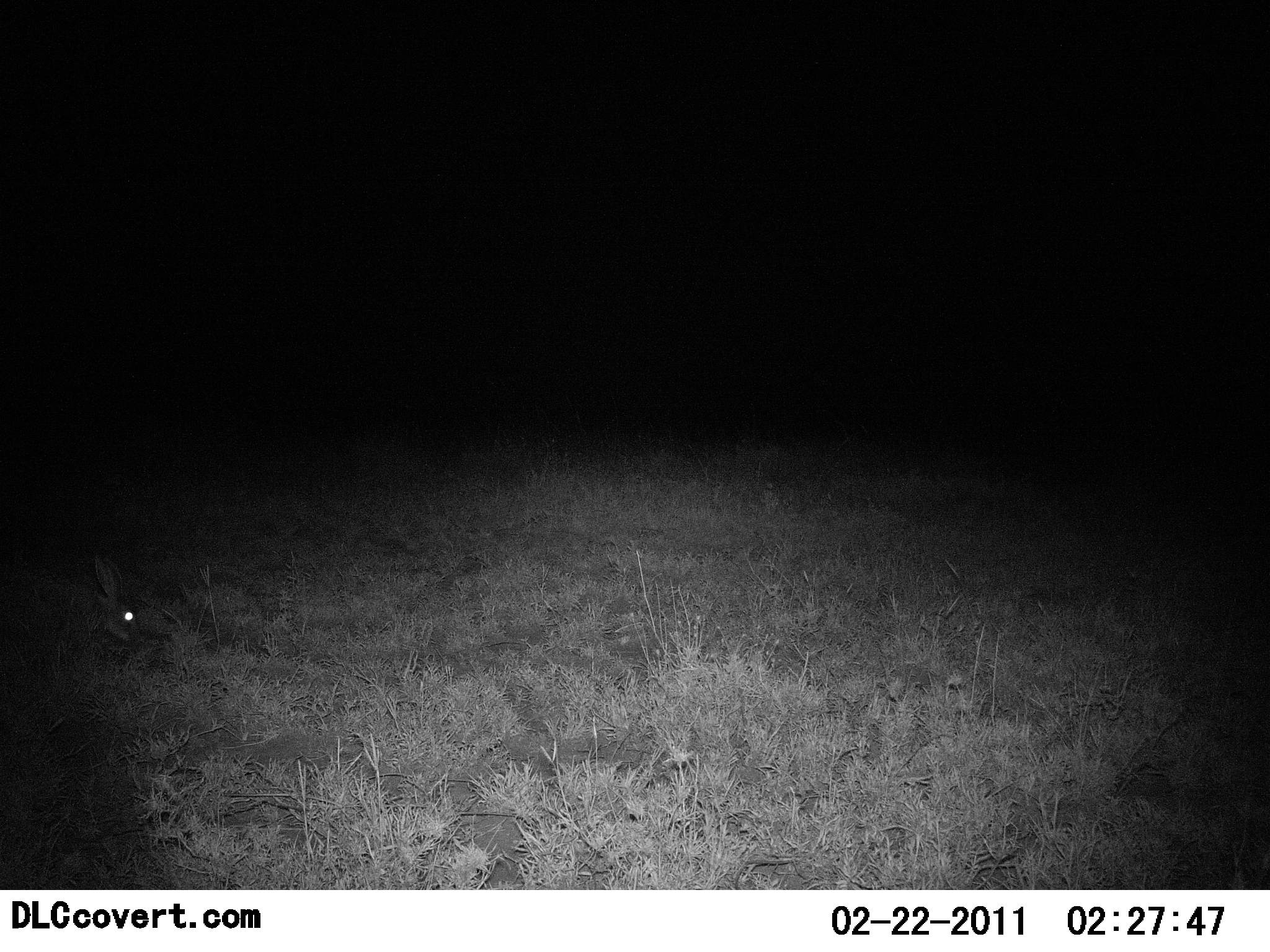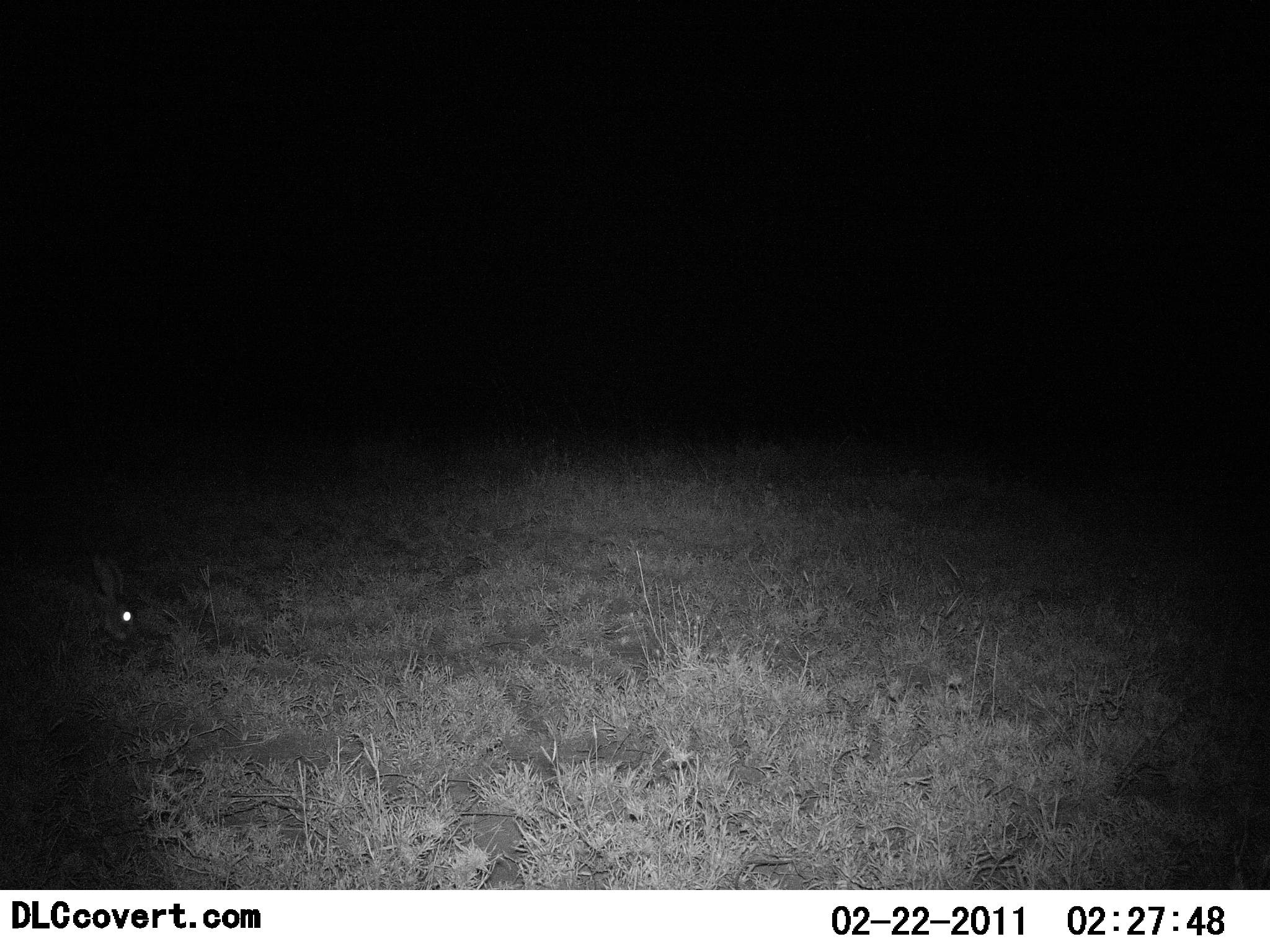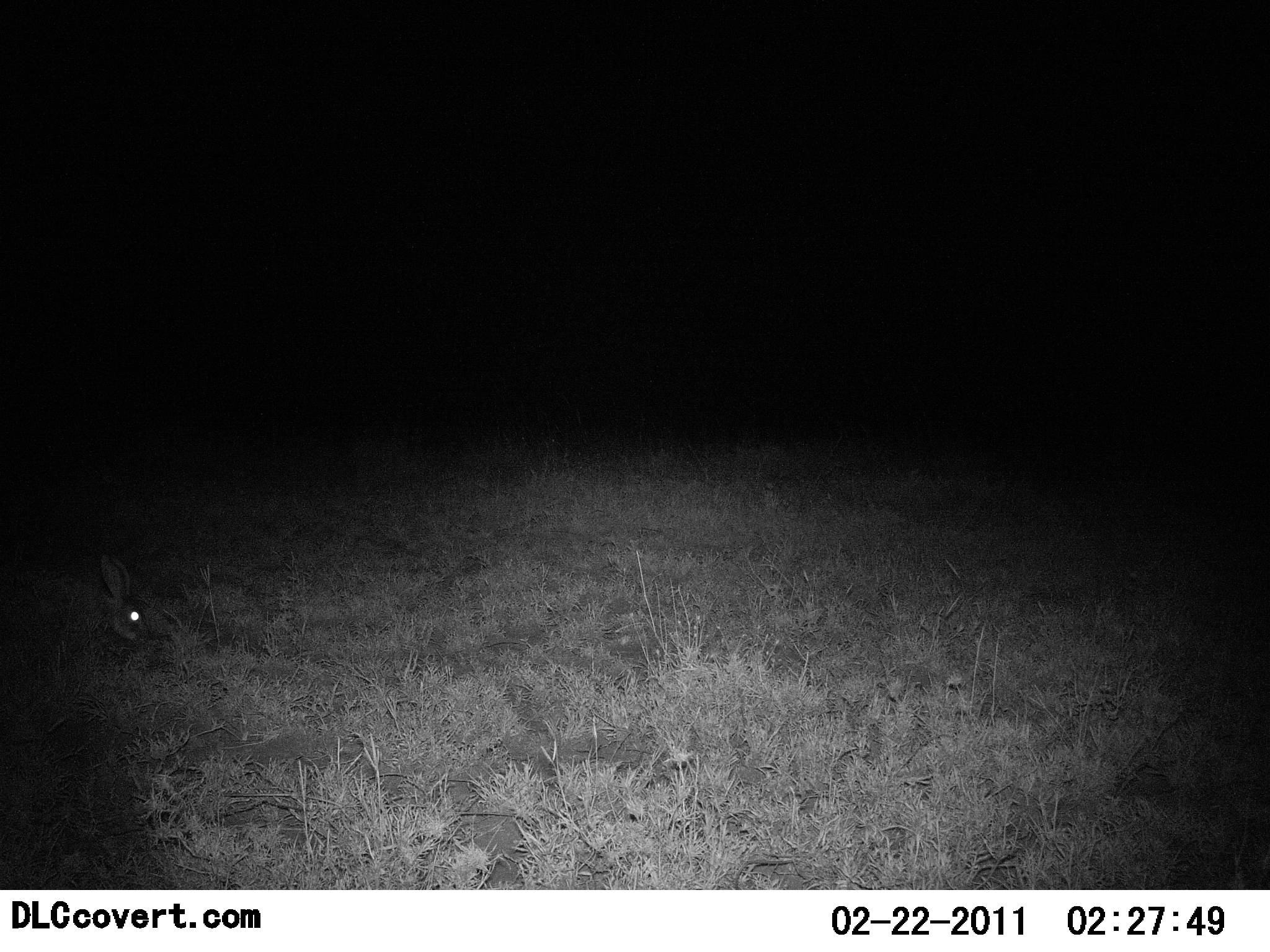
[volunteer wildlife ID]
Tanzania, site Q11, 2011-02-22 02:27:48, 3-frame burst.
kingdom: Animalia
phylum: Chordata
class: Mammalia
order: Lagomorpha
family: Leporidae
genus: Lepus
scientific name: Lepus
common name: hare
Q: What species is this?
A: Hare (Lepus).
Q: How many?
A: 1.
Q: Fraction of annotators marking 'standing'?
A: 33%.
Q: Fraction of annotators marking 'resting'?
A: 0%.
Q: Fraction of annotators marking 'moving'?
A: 17%.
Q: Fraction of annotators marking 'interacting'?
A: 0%.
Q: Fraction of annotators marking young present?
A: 0%.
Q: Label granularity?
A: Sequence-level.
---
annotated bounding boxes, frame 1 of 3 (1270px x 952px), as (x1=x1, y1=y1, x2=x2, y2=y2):
animal: (x1=4, y1=555, x2=147, y2=673)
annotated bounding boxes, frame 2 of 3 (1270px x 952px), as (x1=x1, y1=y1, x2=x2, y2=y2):
animal: (x1=0, y1=545, x2=131, y2=656)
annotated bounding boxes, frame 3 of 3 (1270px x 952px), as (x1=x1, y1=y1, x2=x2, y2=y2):
animal: (x1=3, y1=558, x2=153, y2=664)